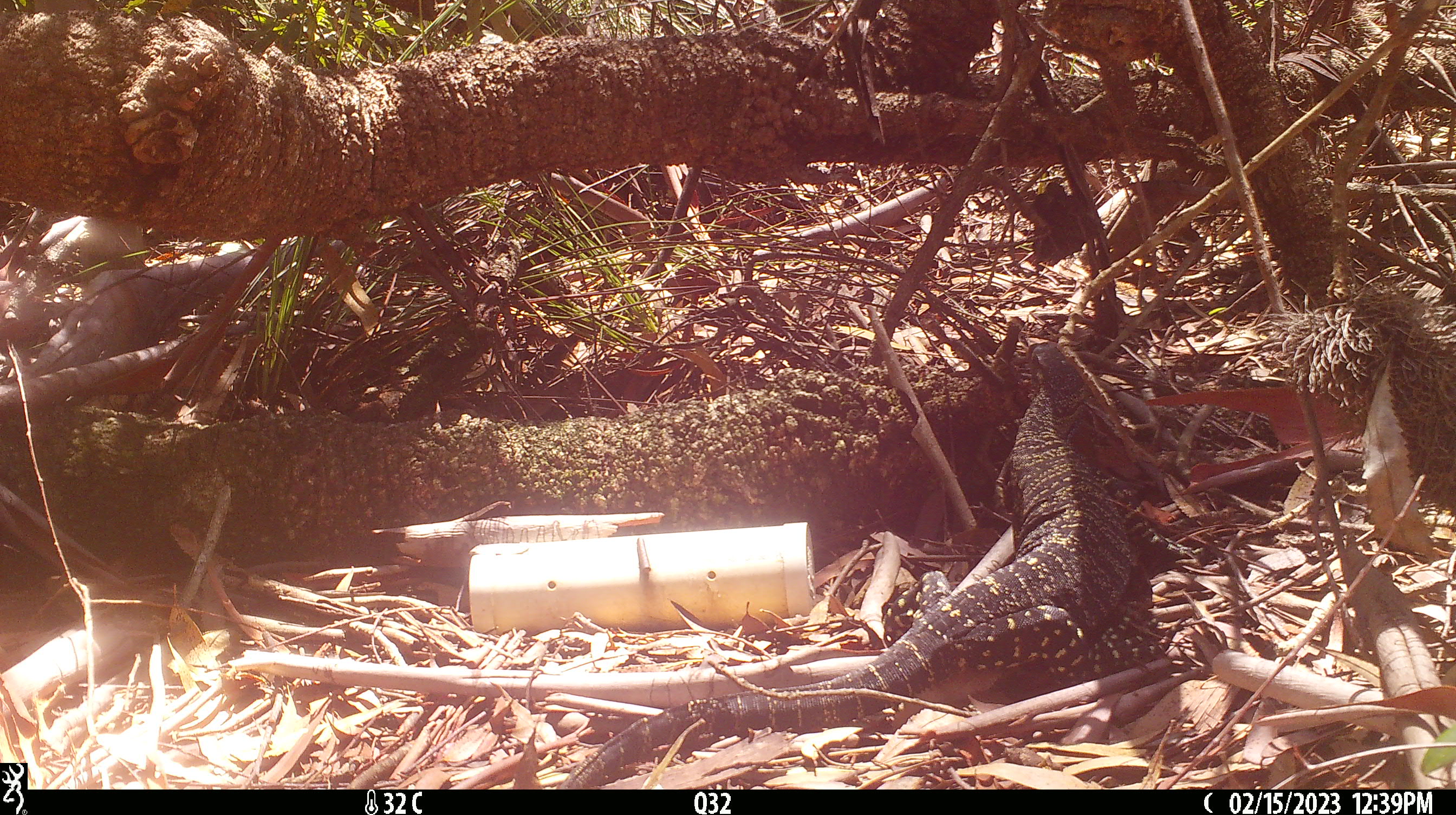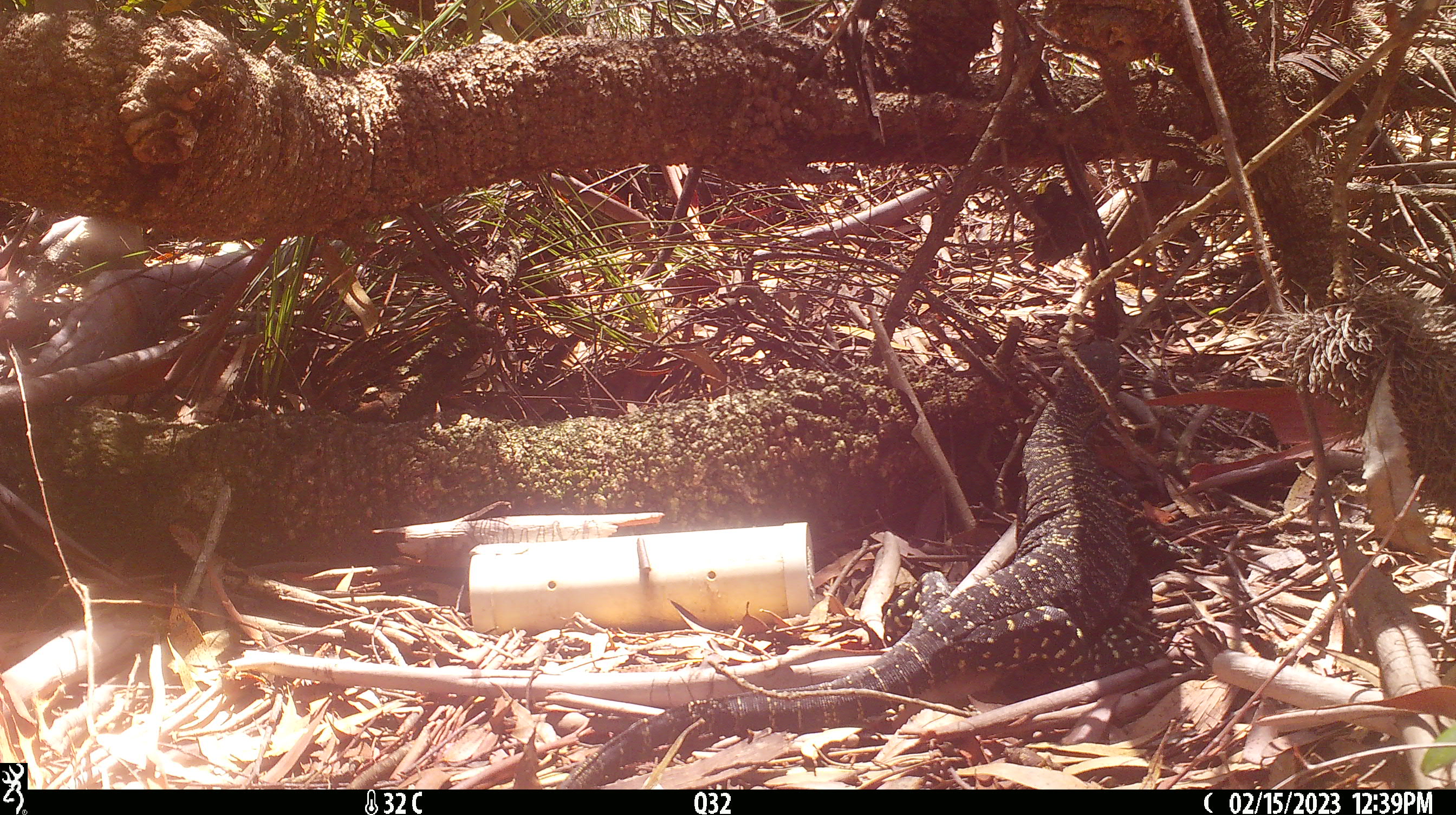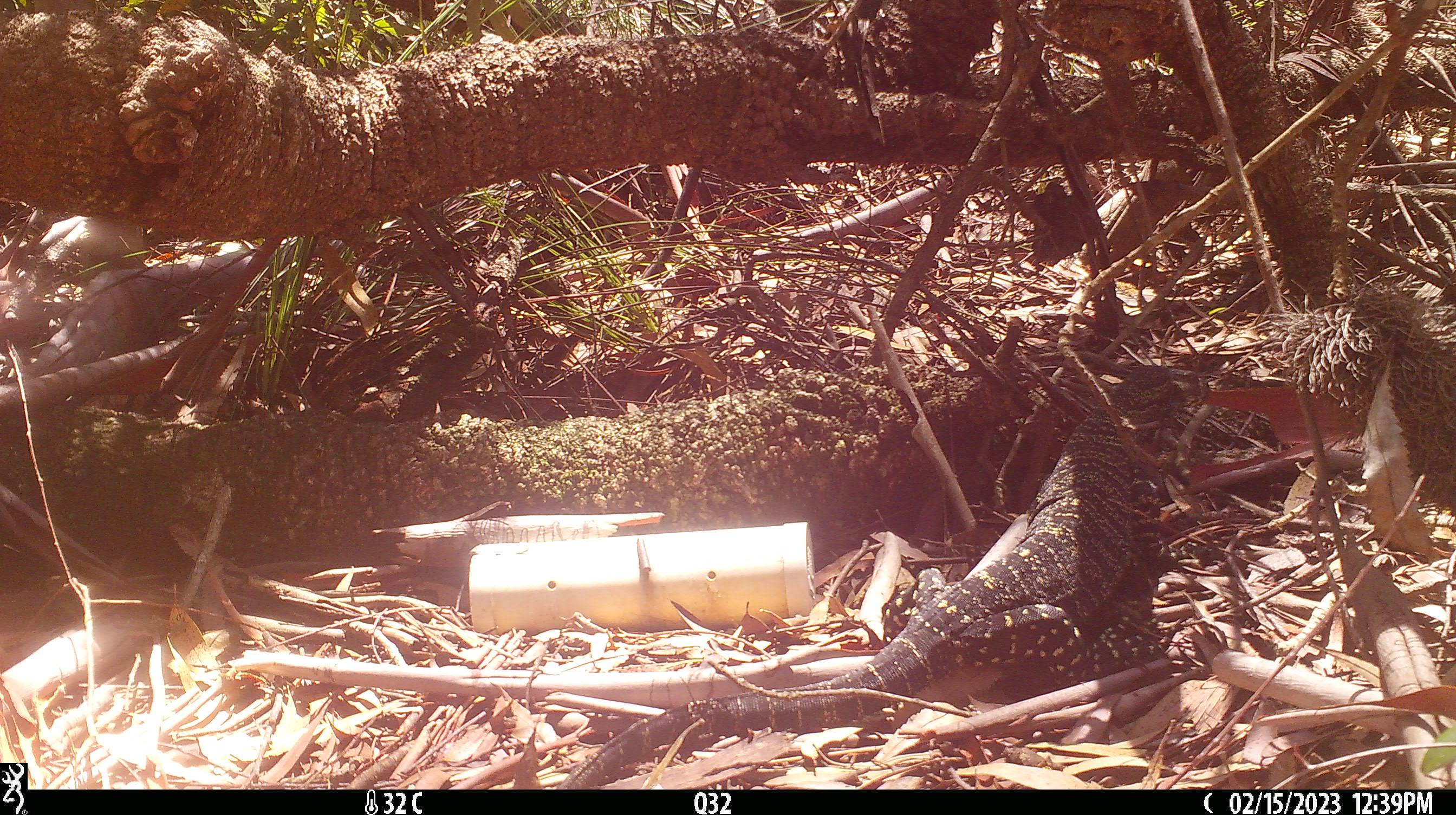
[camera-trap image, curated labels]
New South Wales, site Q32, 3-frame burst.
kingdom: Animalia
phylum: Chordata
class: Reptilia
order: Squamata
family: Varanidae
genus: Varanus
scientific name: Varanus varius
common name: lace monitor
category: goanna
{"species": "goanna (lace monitor) (Varanus varius)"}